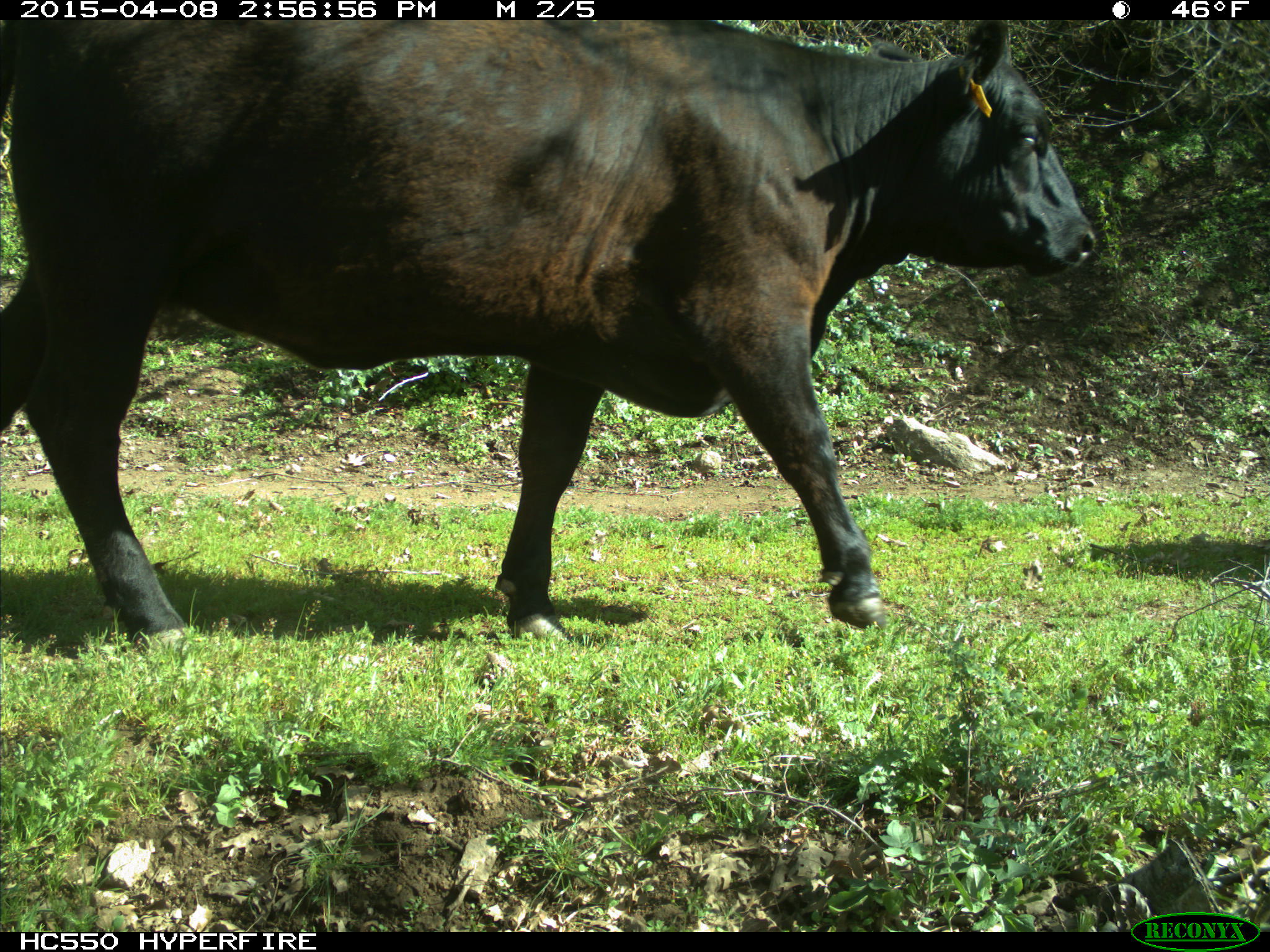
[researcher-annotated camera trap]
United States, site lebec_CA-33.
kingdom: Animalia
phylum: Chordata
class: Mammalia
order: Artiodactyla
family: Bovidae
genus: Bos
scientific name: Bos taurus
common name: domestic cow